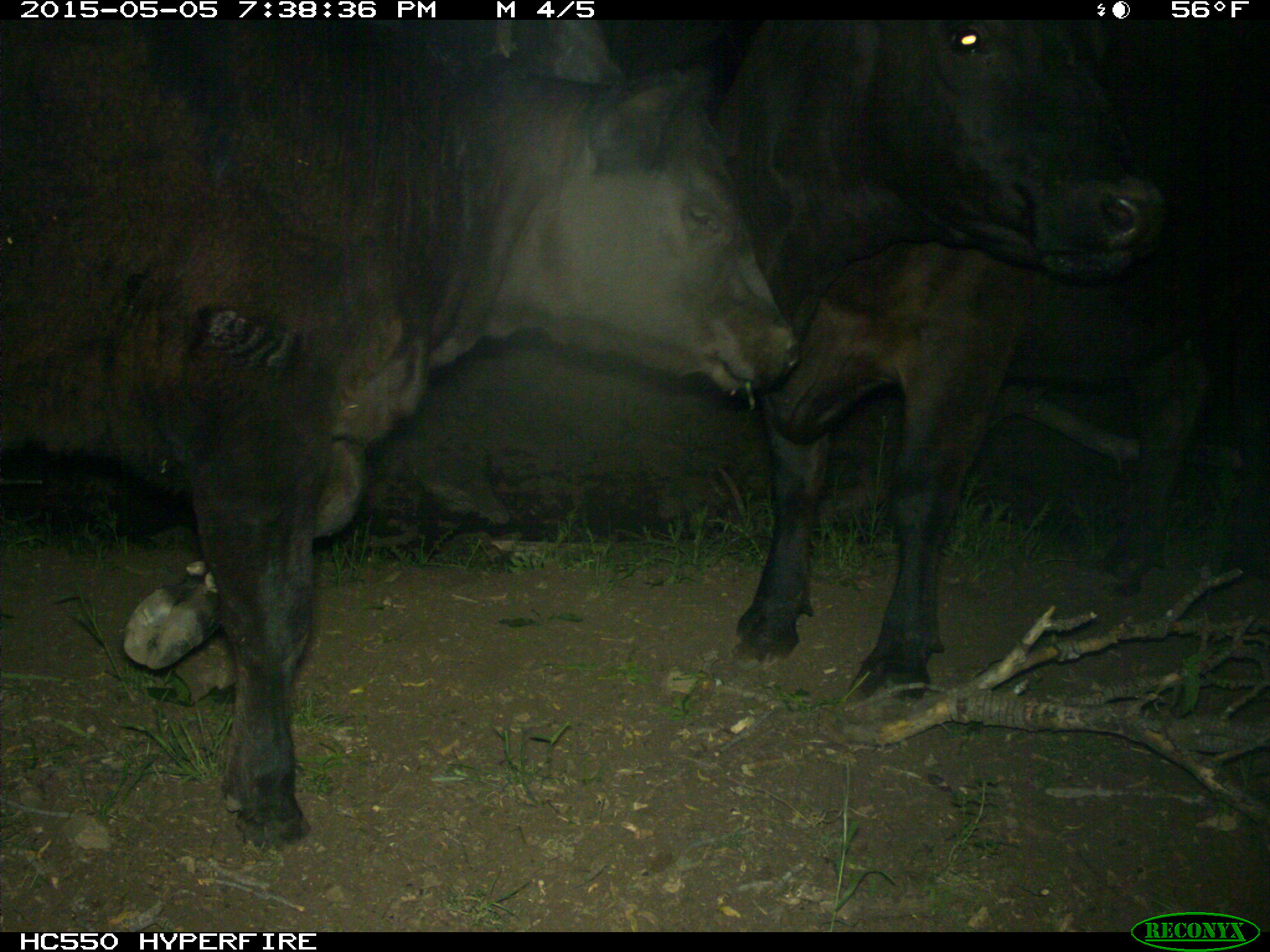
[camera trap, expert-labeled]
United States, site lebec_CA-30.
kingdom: Animalia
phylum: Chordata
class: Mammalia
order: Artiodactyla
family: Bovidae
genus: Bos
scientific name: Bos taurus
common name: domestic cow